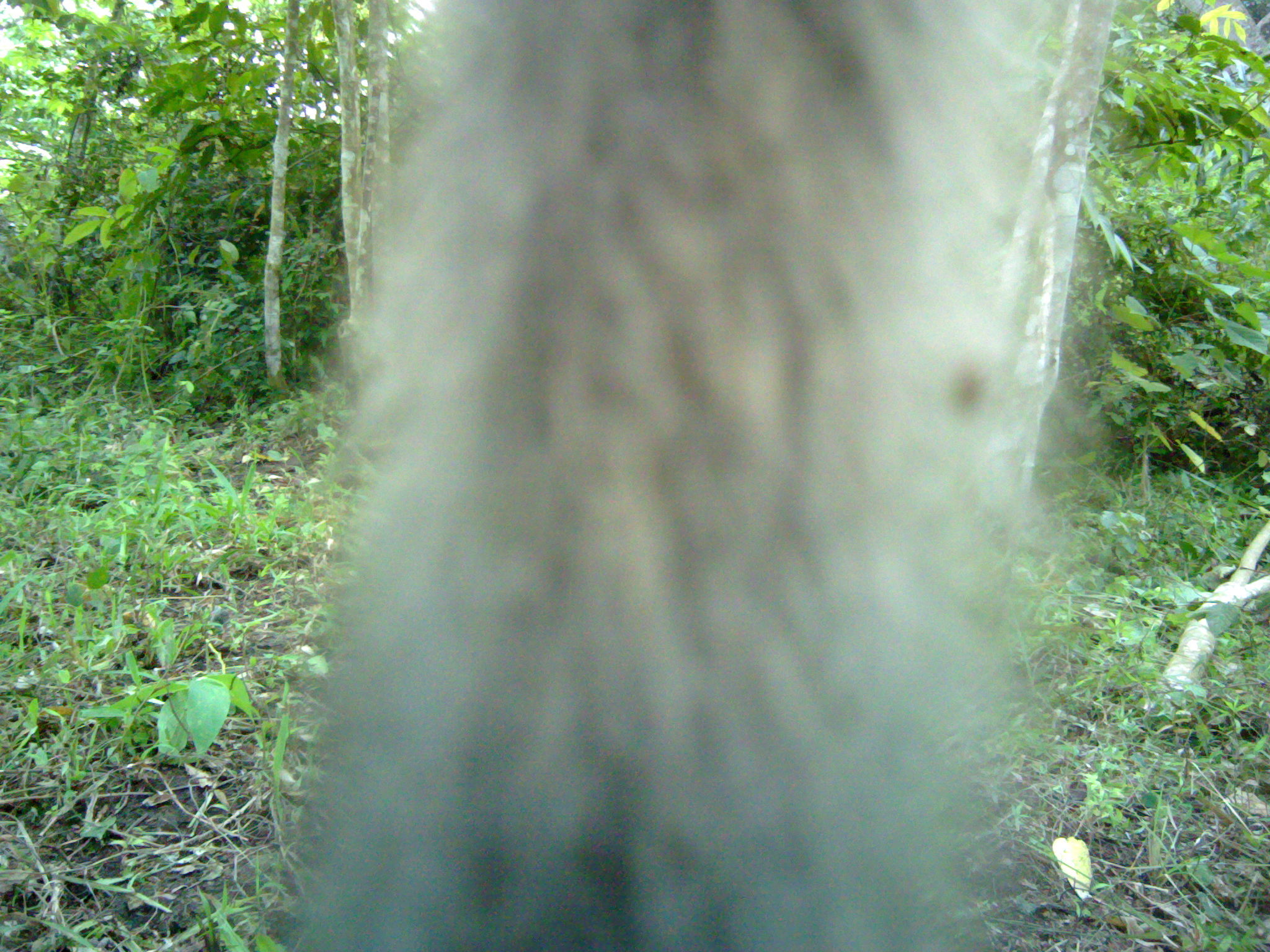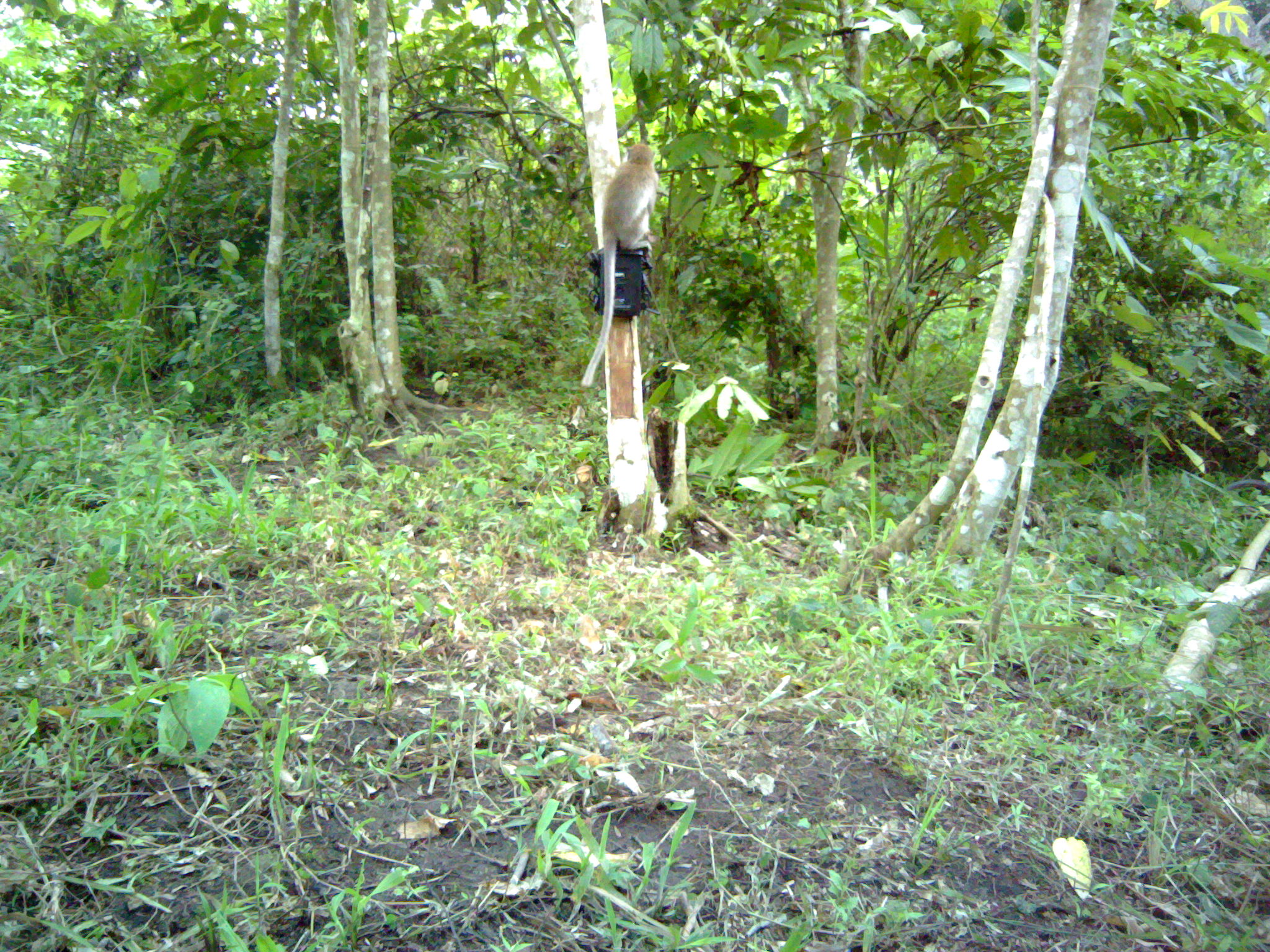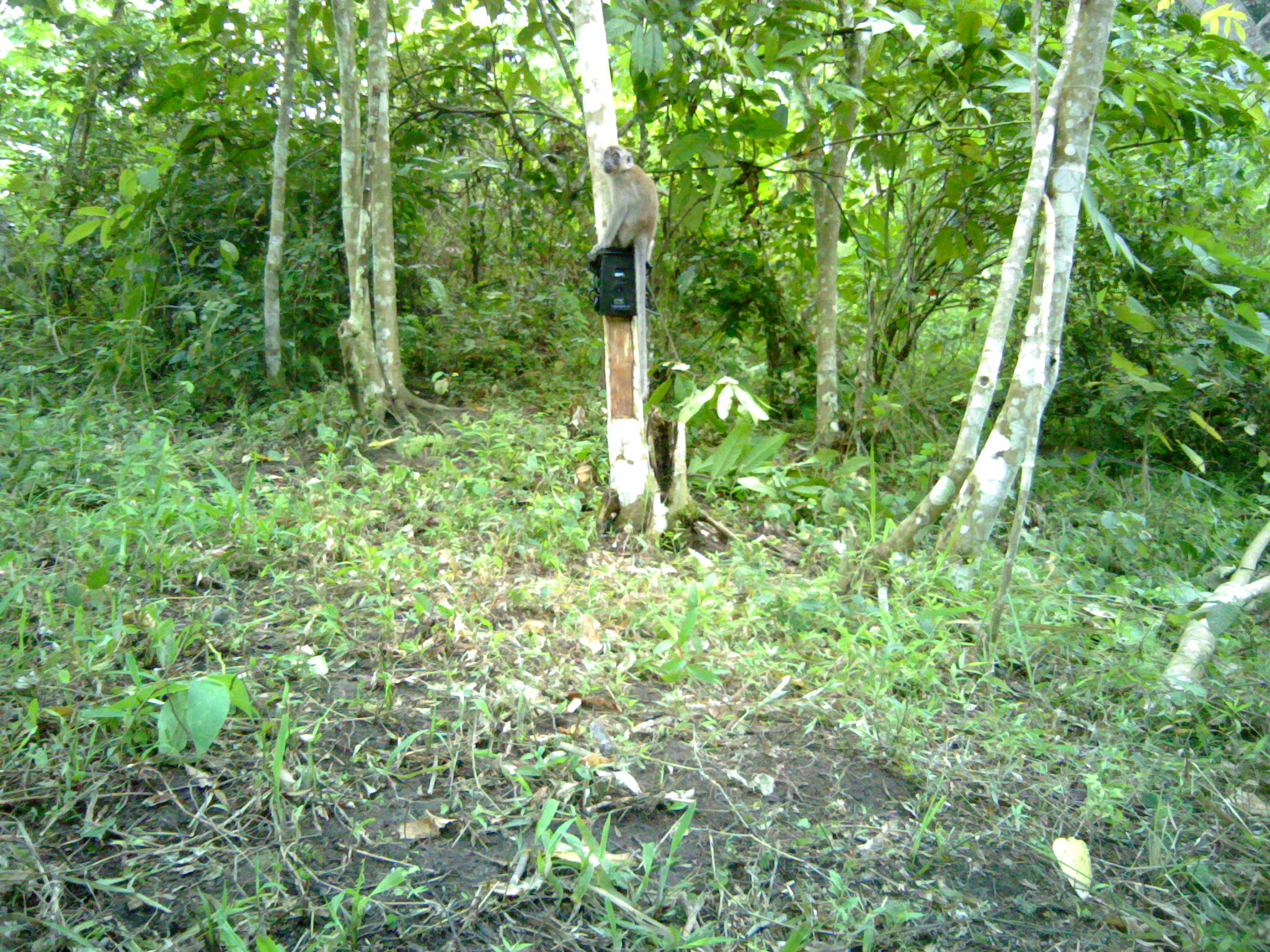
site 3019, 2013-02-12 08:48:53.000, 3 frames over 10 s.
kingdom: Animalia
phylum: Chordata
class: Mammalia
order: Primates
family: Cercopithecidae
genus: Macaca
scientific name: Macaca fascicularis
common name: crab-eating macaque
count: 1